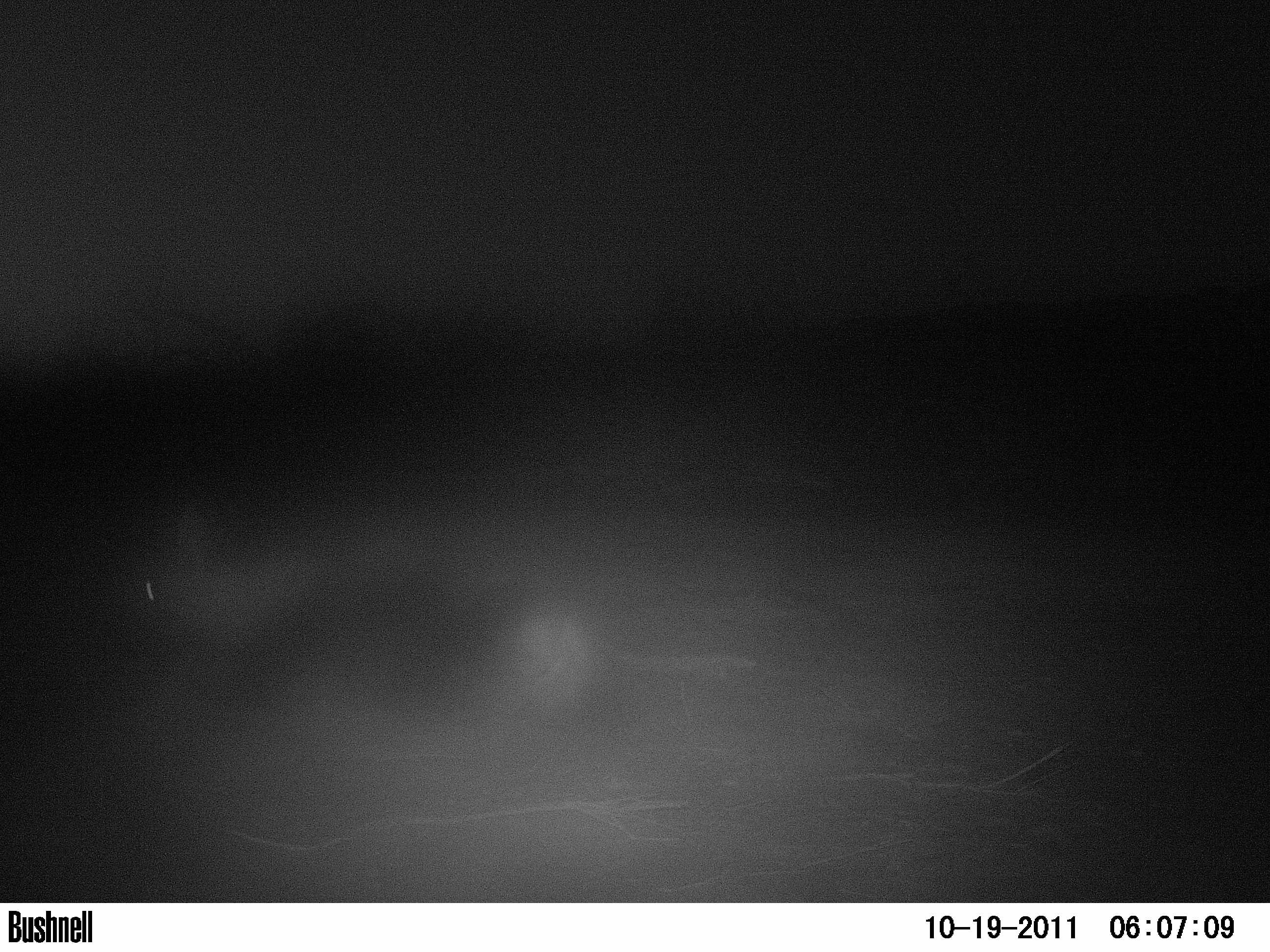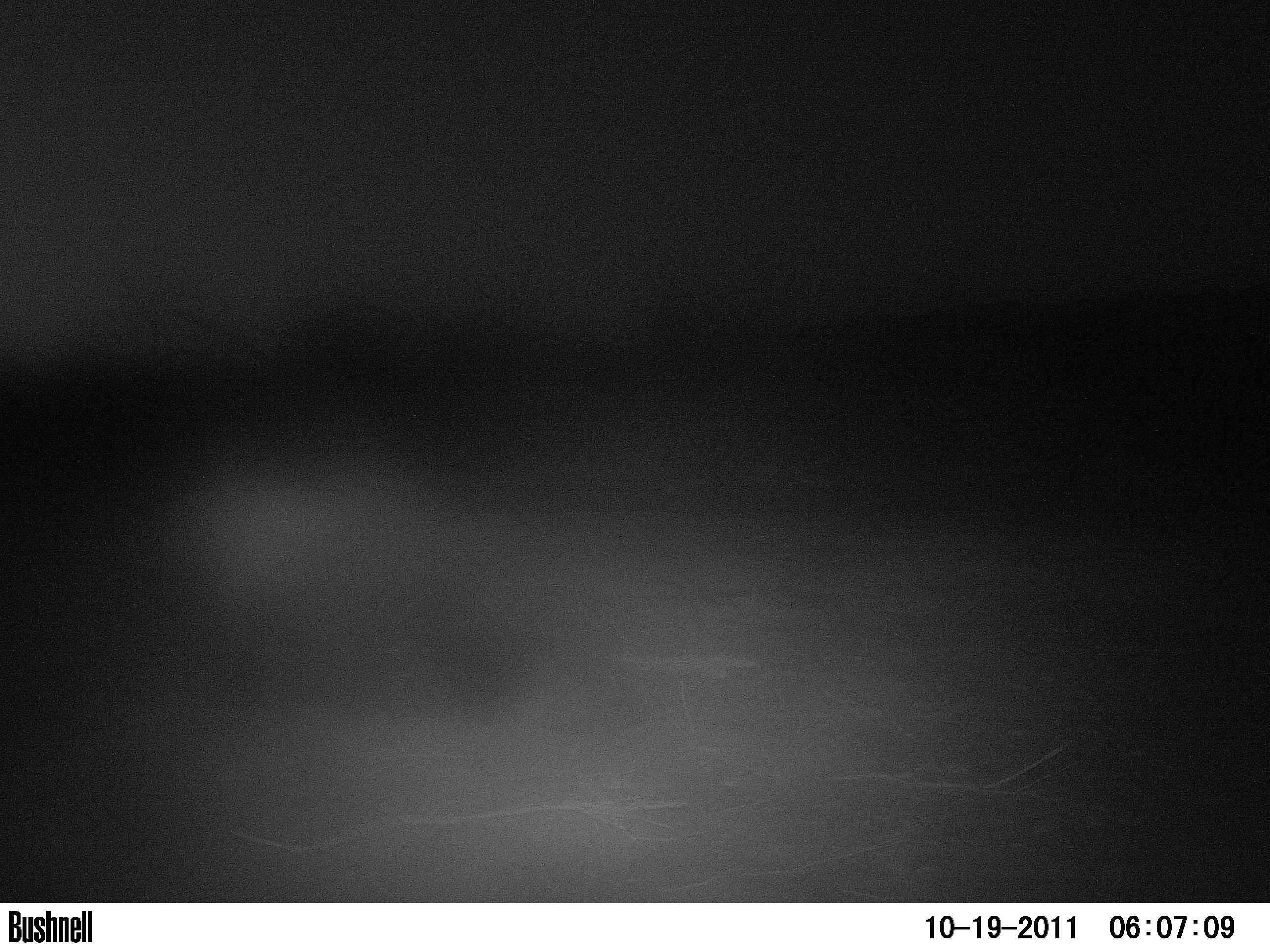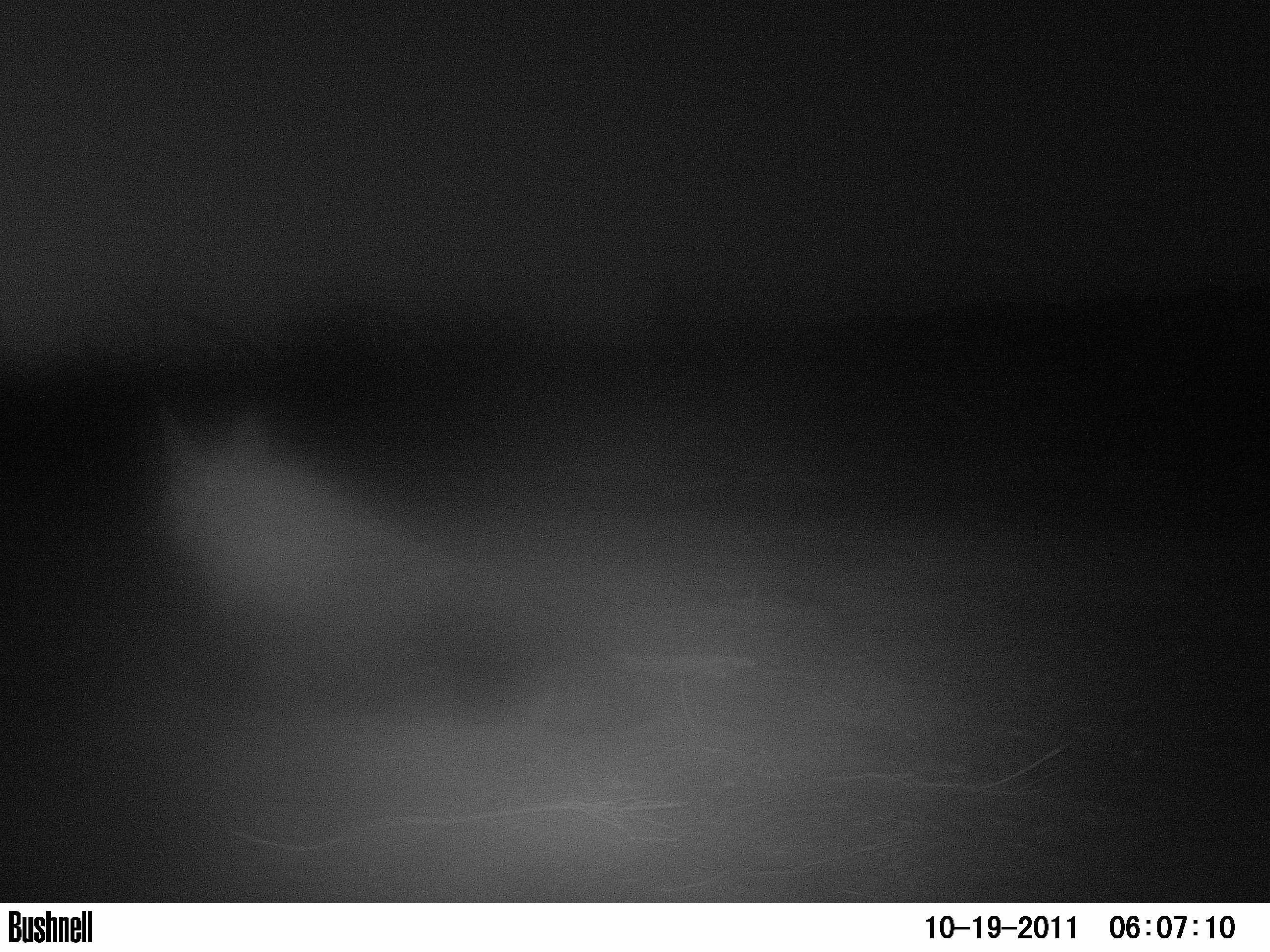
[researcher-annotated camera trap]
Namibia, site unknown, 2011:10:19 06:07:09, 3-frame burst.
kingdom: Animalia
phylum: Chordata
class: Mammalia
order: Carnivora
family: Hyaenidae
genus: Parahyaena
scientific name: Parahyaena brunnea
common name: brown hyena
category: hyaena brunnea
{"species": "hyaena brunnea (brown hyena) (Parahyaena brunnea)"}